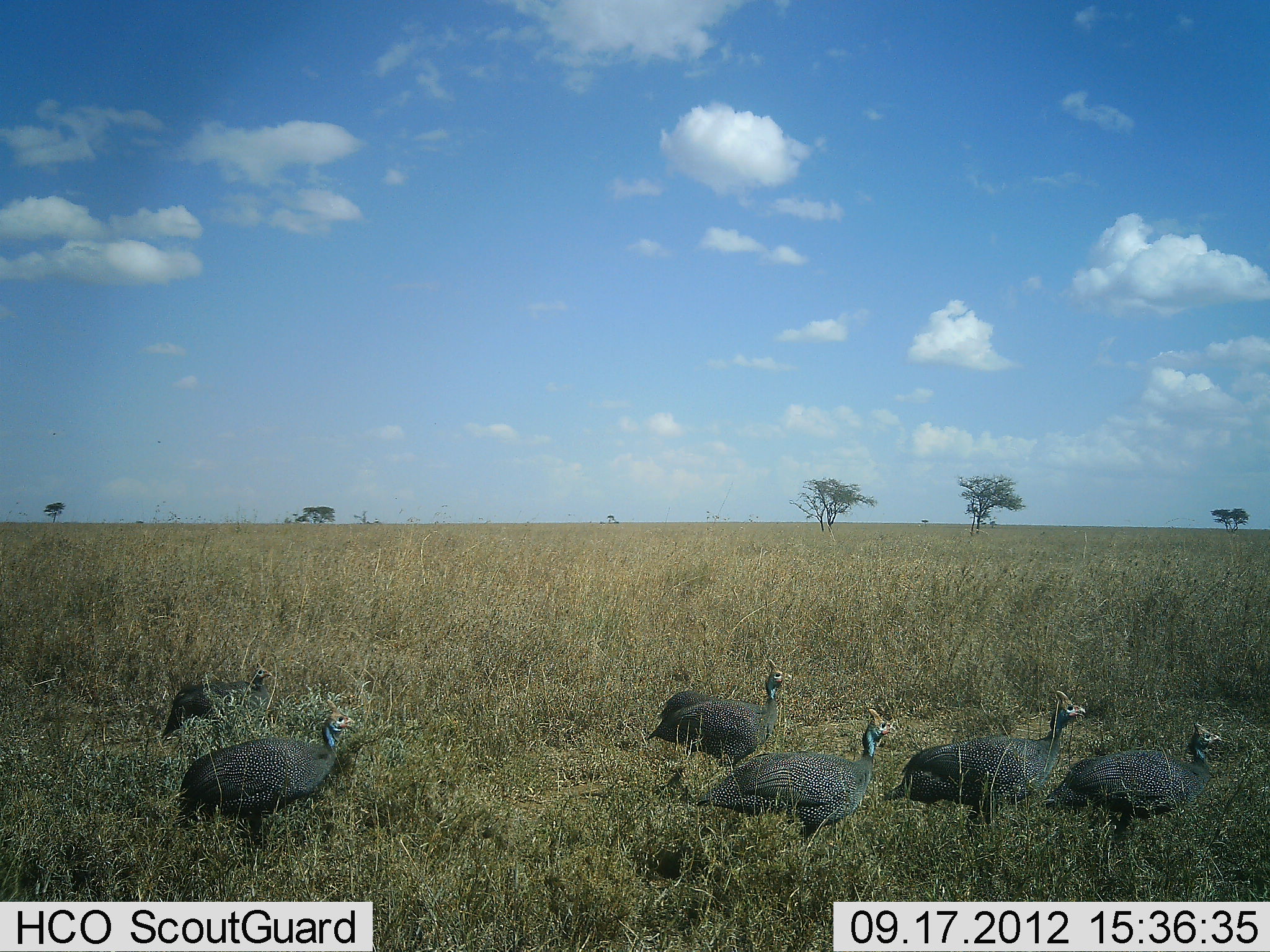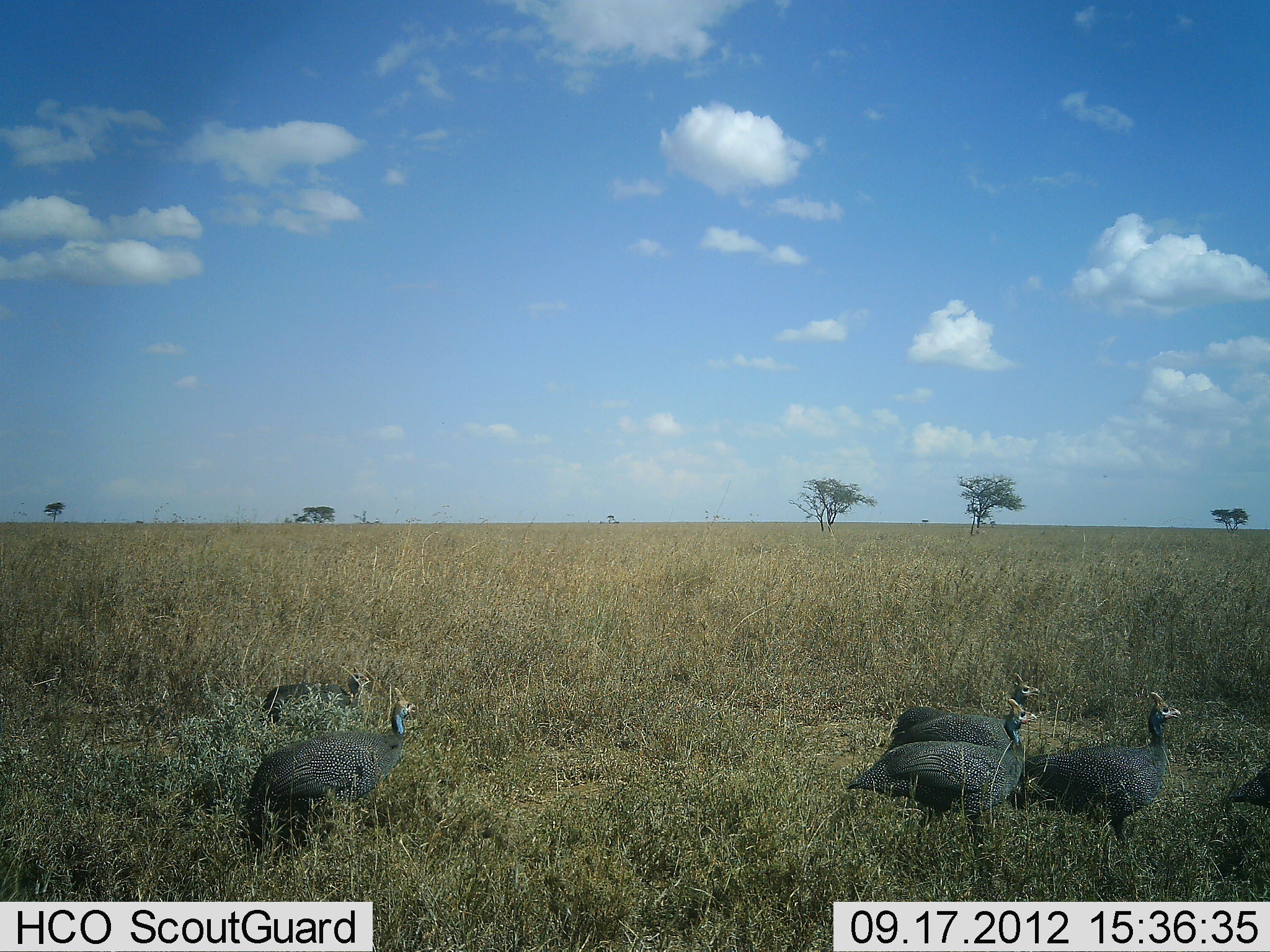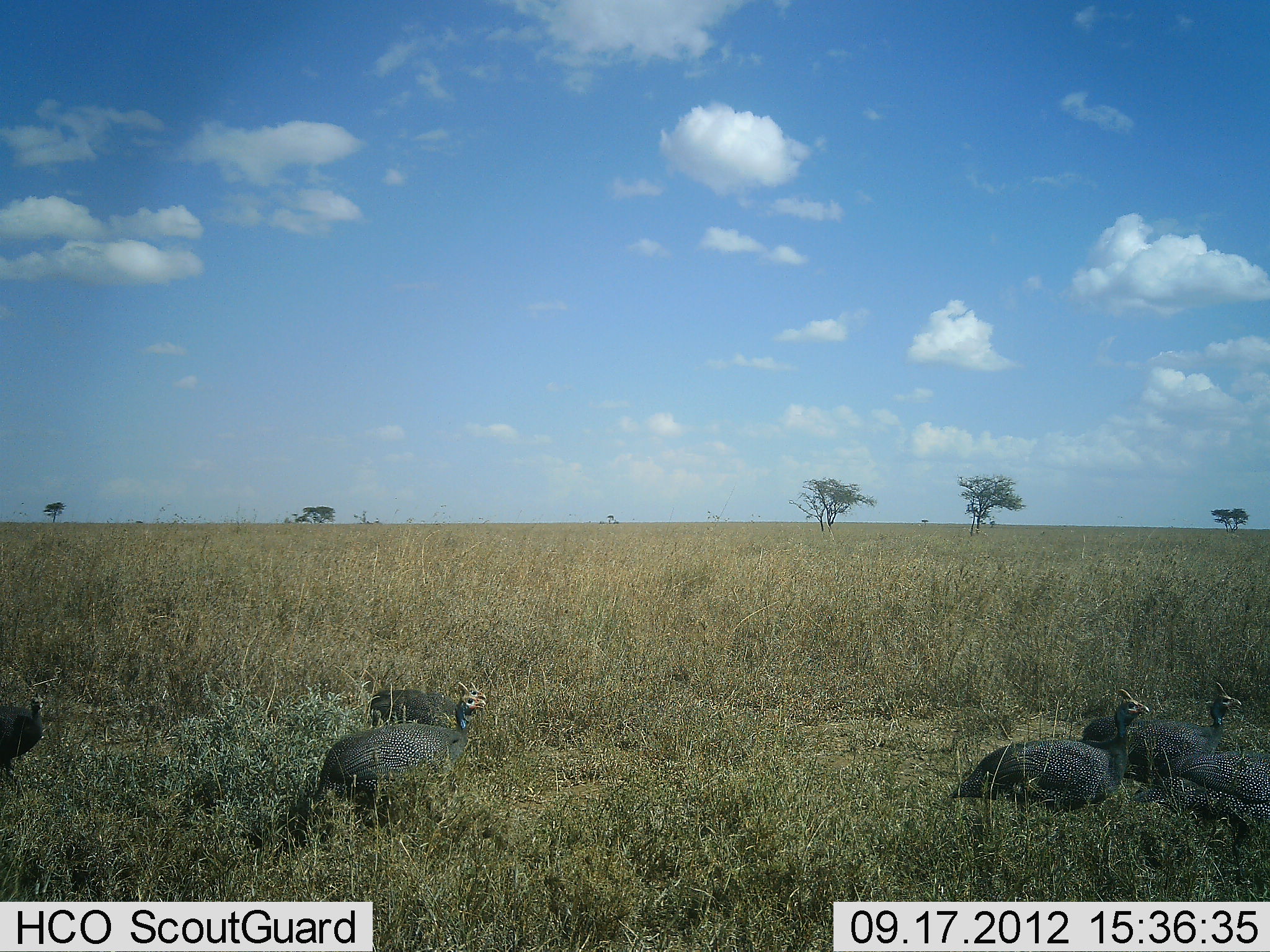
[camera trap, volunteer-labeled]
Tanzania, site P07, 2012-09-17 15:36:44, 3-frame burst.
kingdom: Animalia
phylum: Chordata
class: Aves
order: Galliformes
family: Numididae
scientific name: Numididae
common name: guinea fowl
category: guineafowl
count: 7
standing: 10%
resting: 0%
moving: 90%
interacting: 0%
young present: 0%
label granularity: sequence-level